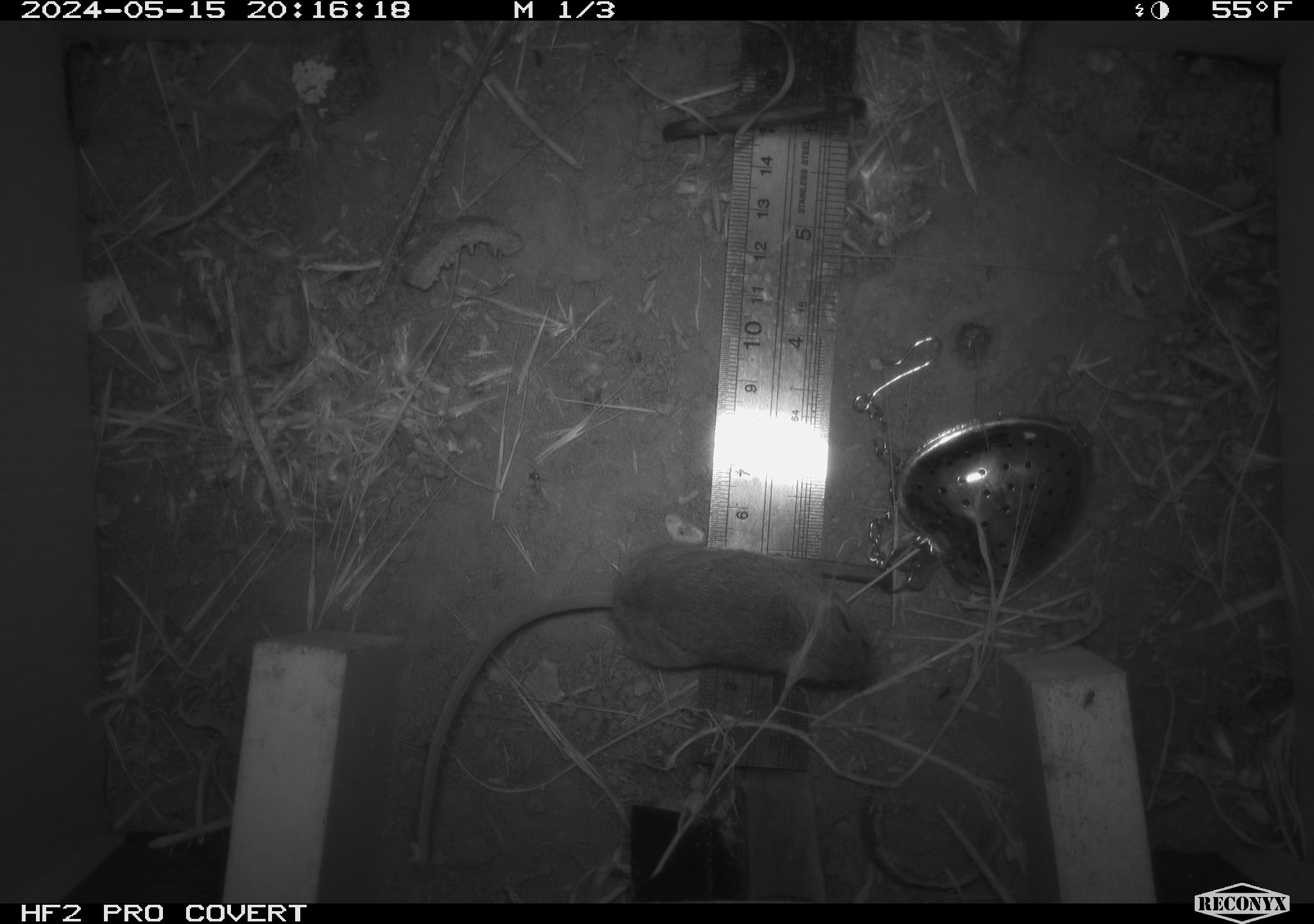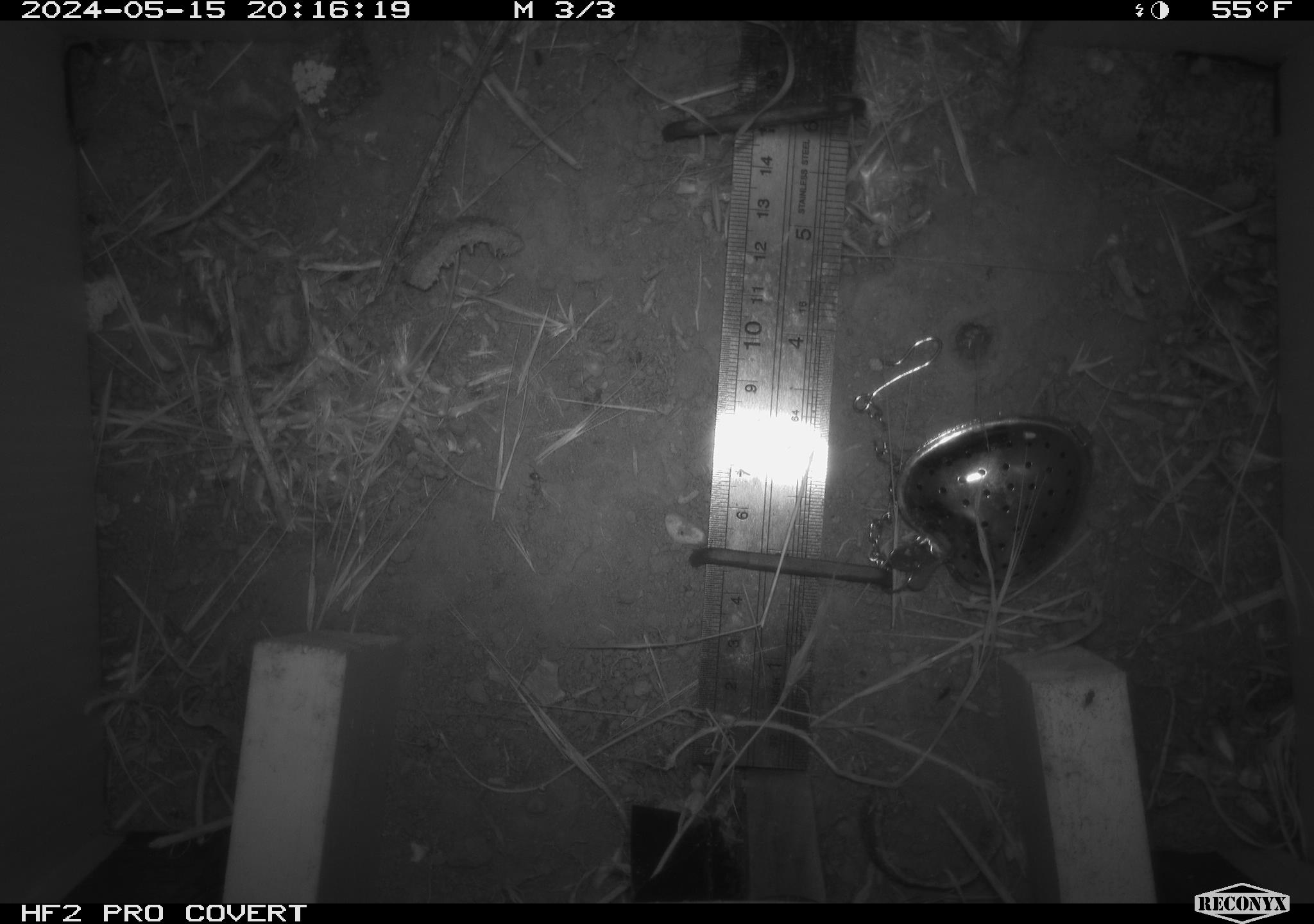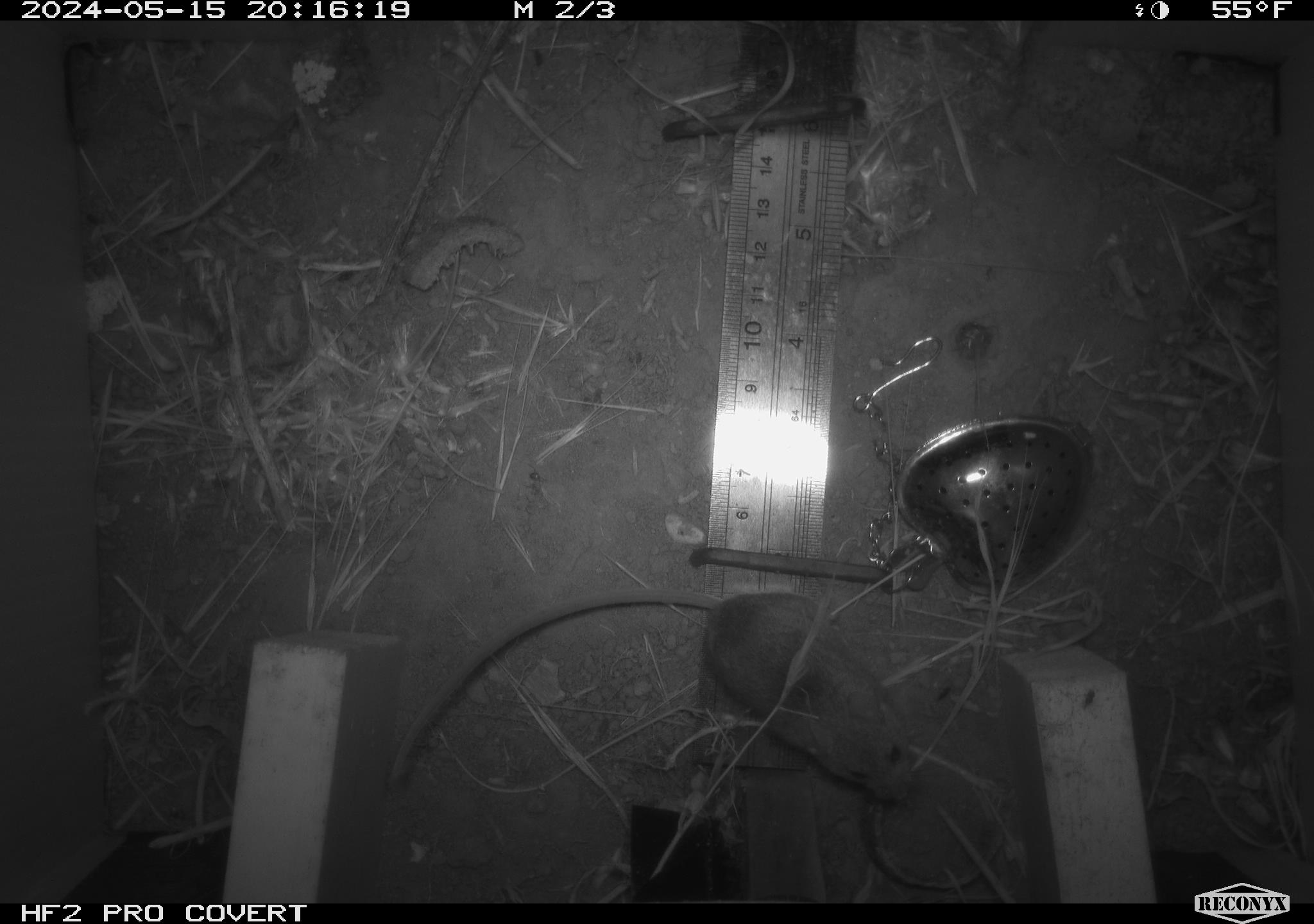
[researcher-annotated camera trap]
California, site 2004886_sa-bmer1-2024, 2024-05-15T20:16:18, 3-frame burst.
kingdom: Animalia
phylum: Chordata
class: Mammalia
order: Rodentia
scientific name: Rodentia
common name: mouse species